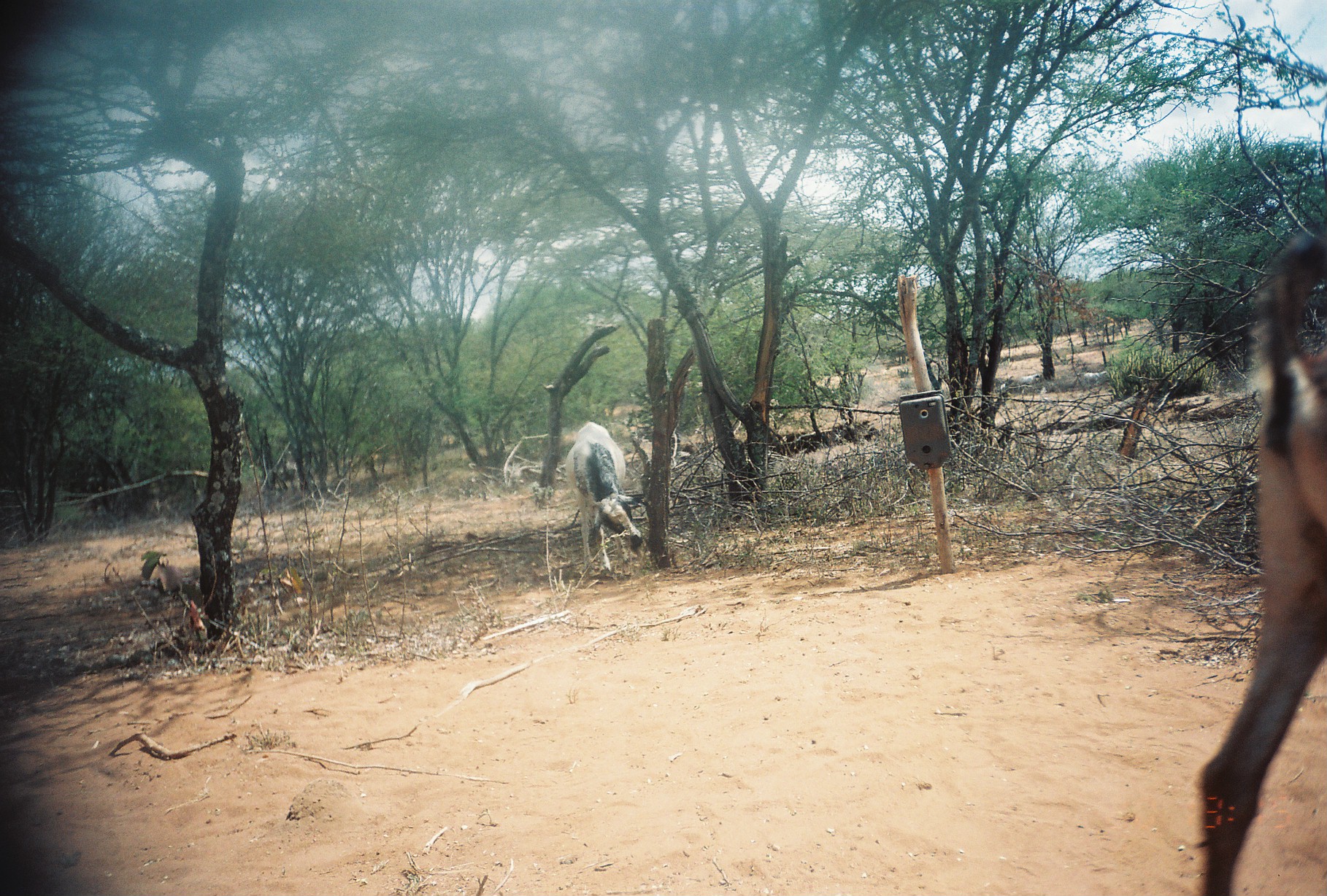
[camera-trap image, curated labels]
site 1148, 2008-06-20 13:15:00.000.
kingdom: Animalia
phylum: Chordata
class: Mammalia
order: Artiodactyla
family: Bovidae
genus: Capra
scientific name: Capra aegagrus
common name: wild goat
Capra aegagrus (wild goat), count 2.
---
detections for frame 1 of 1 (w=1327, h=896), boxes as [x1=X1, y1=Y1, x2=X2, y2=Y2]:
capra aegagrus: [x1=1193, y1=230, x2=1324, y2=894]; [x1=564, y1=420, x2=642, y2=575]; [x1=1083, y1=371, x2=1110, y2=386]; [x1=1020, y1=373, x2=1040, y2=385]